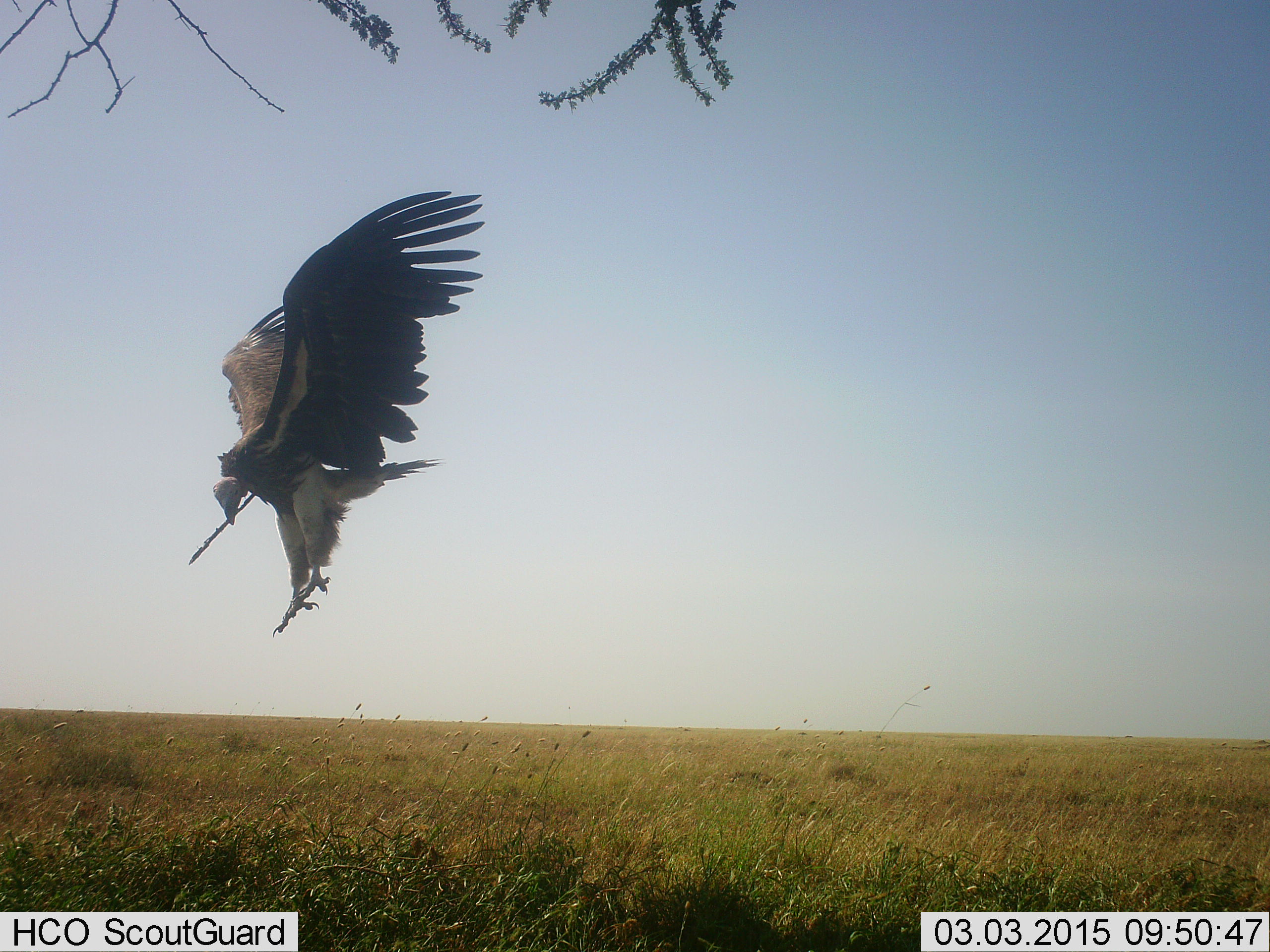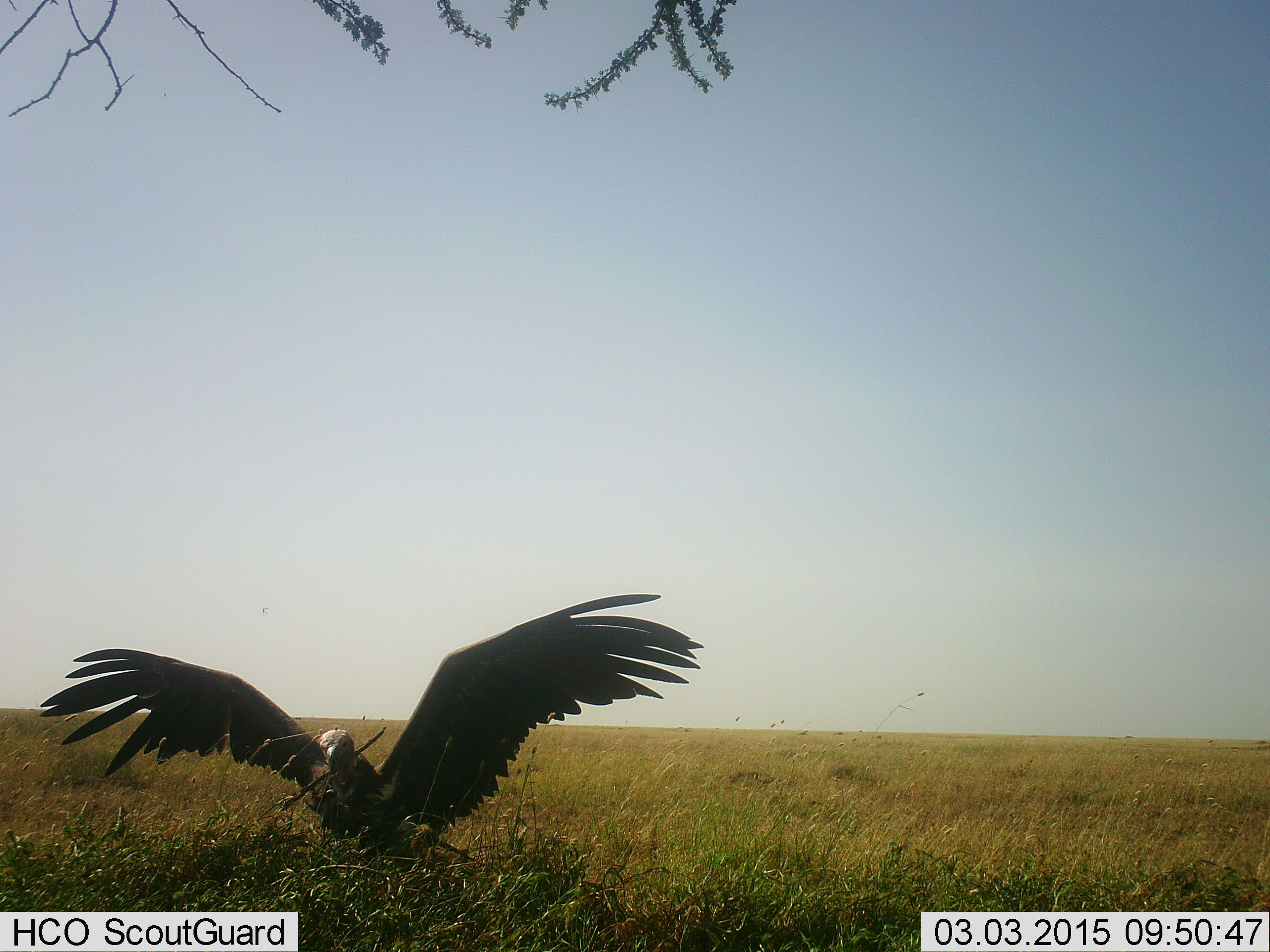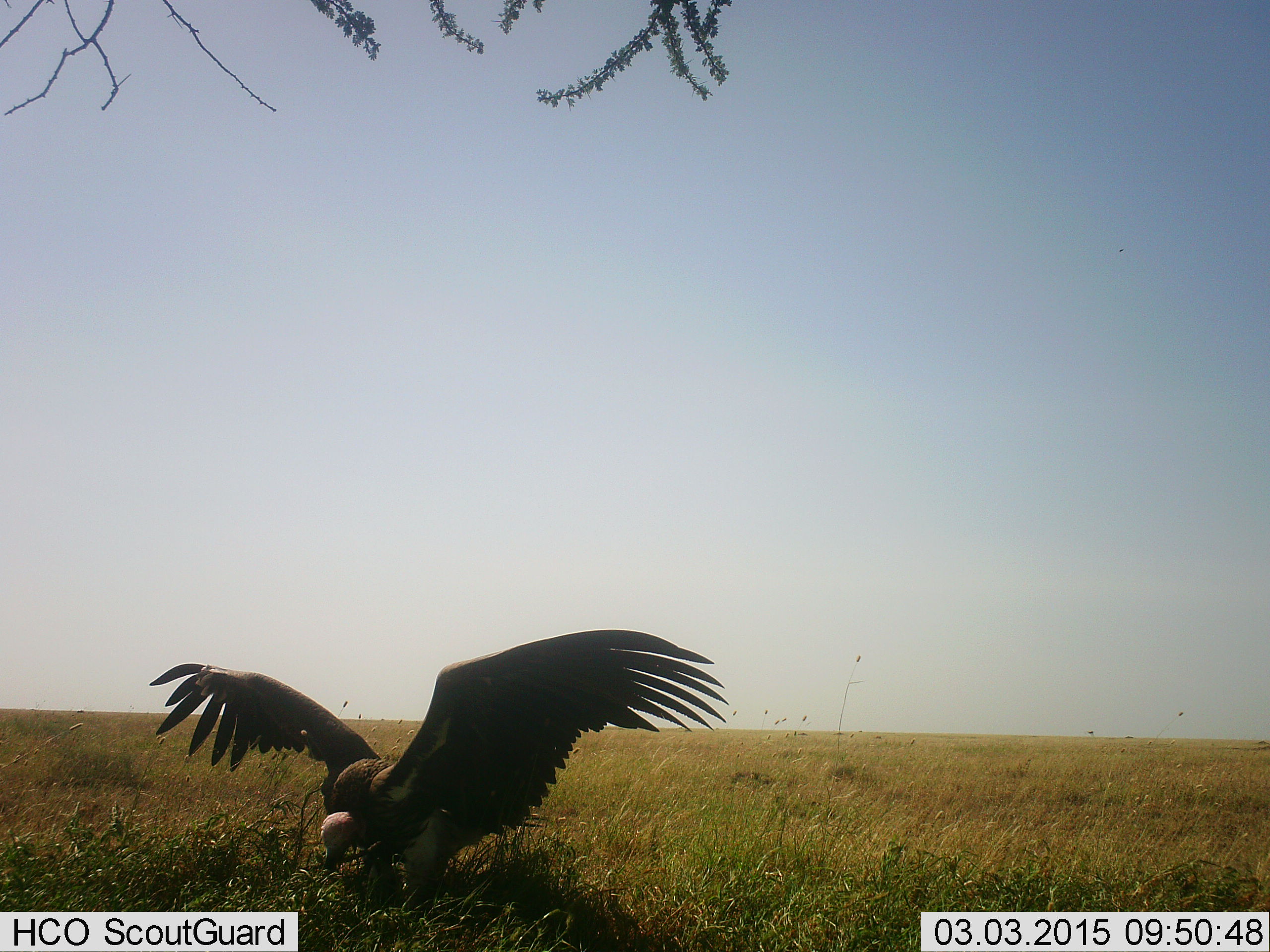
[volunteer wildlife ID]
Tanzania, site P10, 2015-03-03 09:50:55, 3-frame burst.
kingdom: Animalia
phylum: Chordata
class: Aves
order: Accipitriformes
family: Accipitridae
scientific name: Accipitridae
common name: vulture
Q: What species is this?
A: Vulture (Accipitridae).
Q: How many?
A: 1.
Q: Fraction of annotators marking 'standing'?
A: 20%.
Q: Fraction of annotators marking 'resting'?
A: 10%.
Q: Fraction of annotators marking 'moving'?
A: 80%.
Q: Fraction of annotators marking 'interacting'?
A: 0%.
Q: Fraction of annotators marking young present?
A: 0%.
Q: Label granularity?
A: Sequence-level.